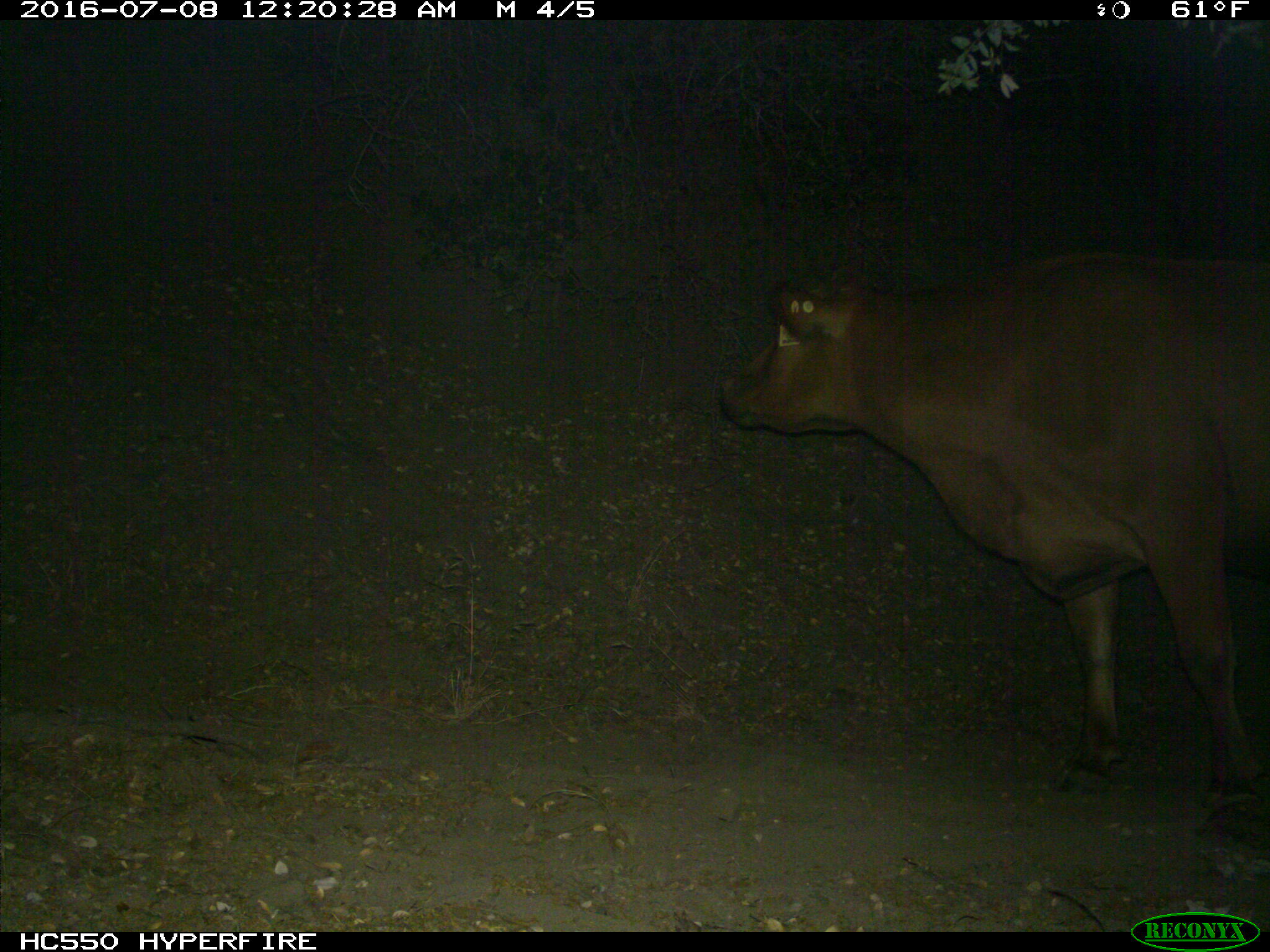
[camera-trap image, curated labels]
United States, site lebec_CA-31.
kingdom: Animalia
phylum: Chordata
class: Mammalia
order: Artiodactyla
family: Bovidae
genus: Bos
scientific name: Bos taurus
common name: domestic cow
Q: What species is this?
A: Bos taurus (domestic cow).